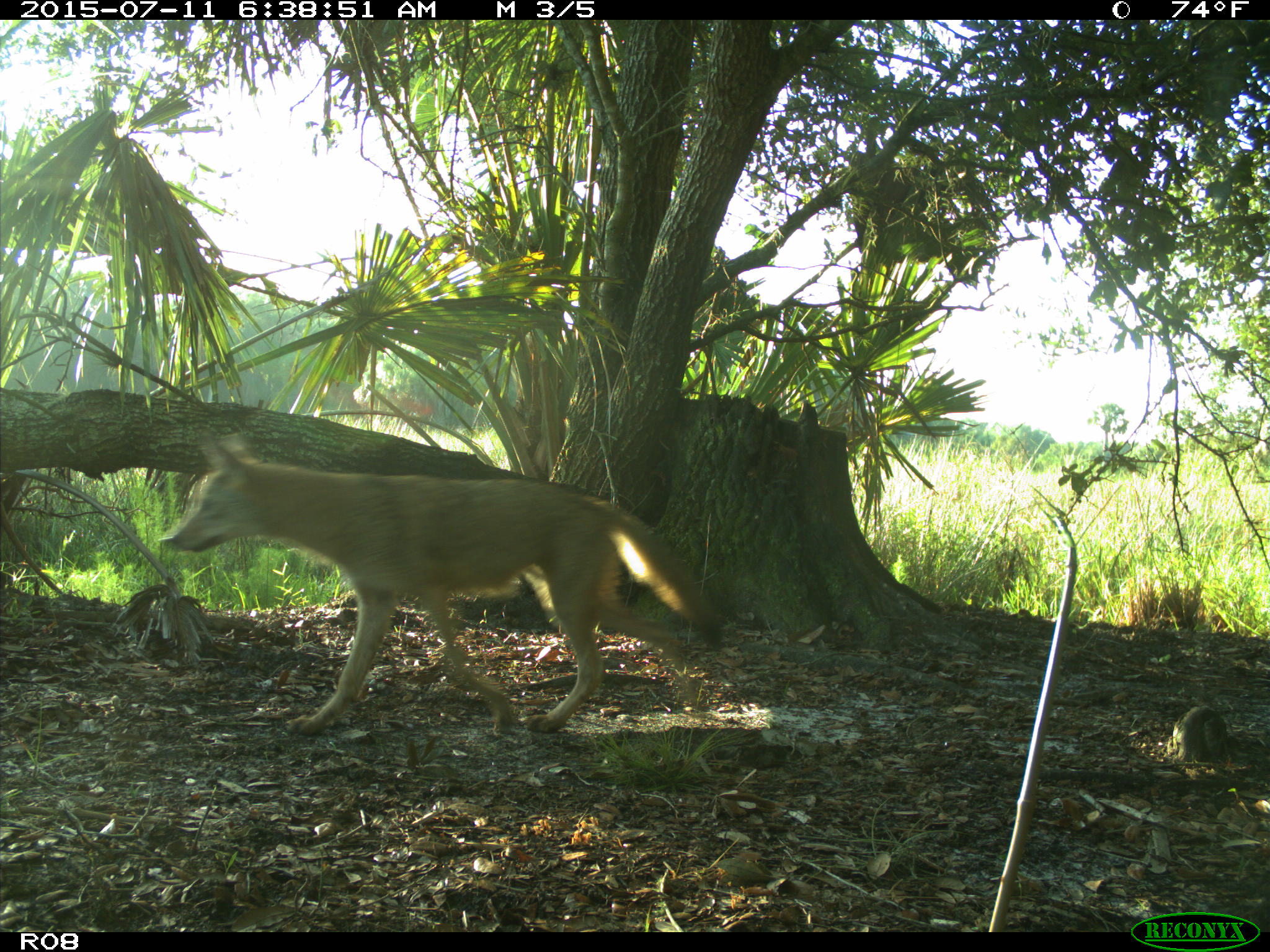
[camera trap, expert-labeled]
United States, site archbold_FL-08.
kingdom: Animalia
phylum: Chordata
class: Mammalia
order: Carnivora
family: Canidae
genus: Canis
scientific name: Canis latrans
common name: coyote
Canis latrans (coyote).